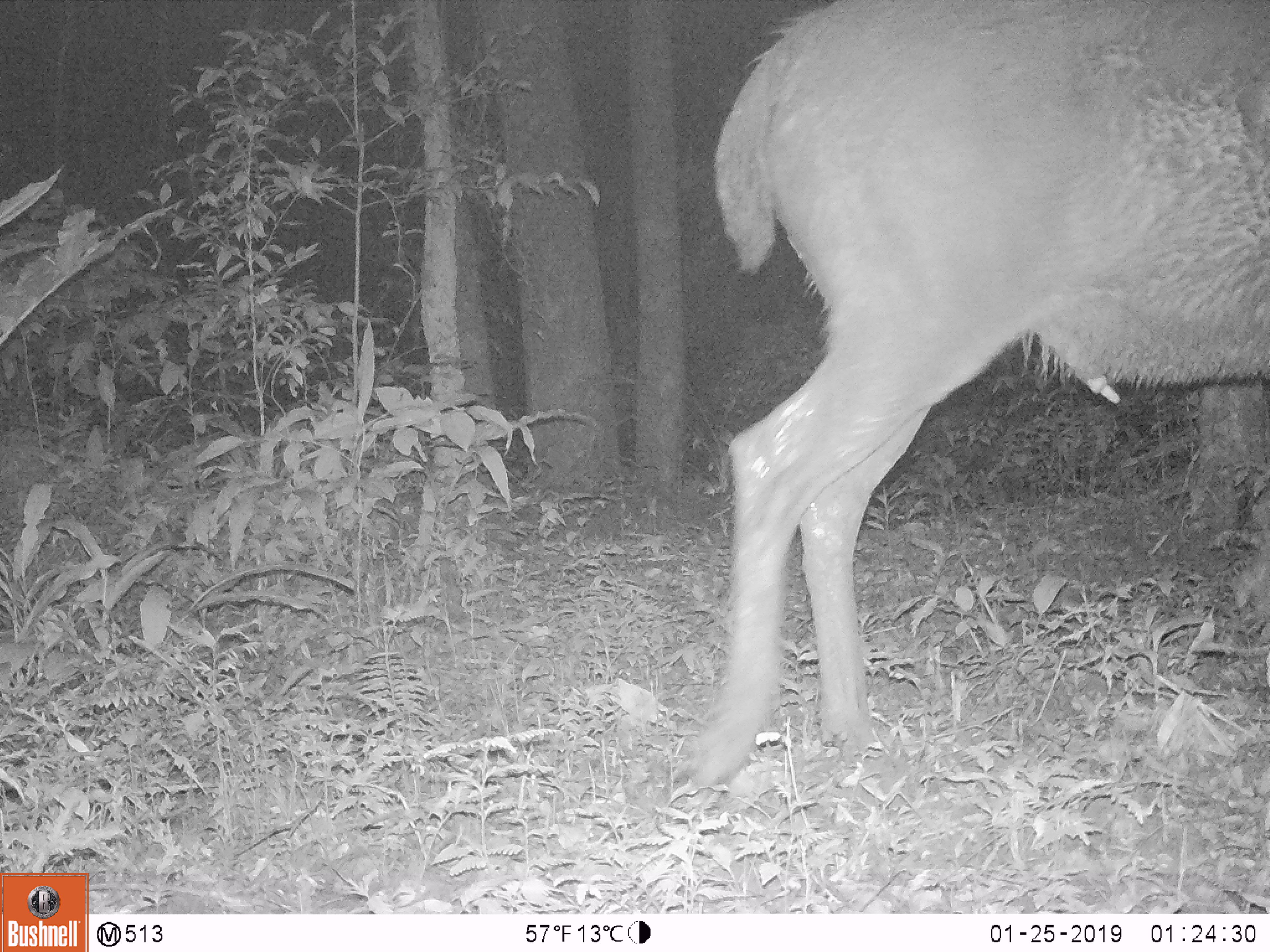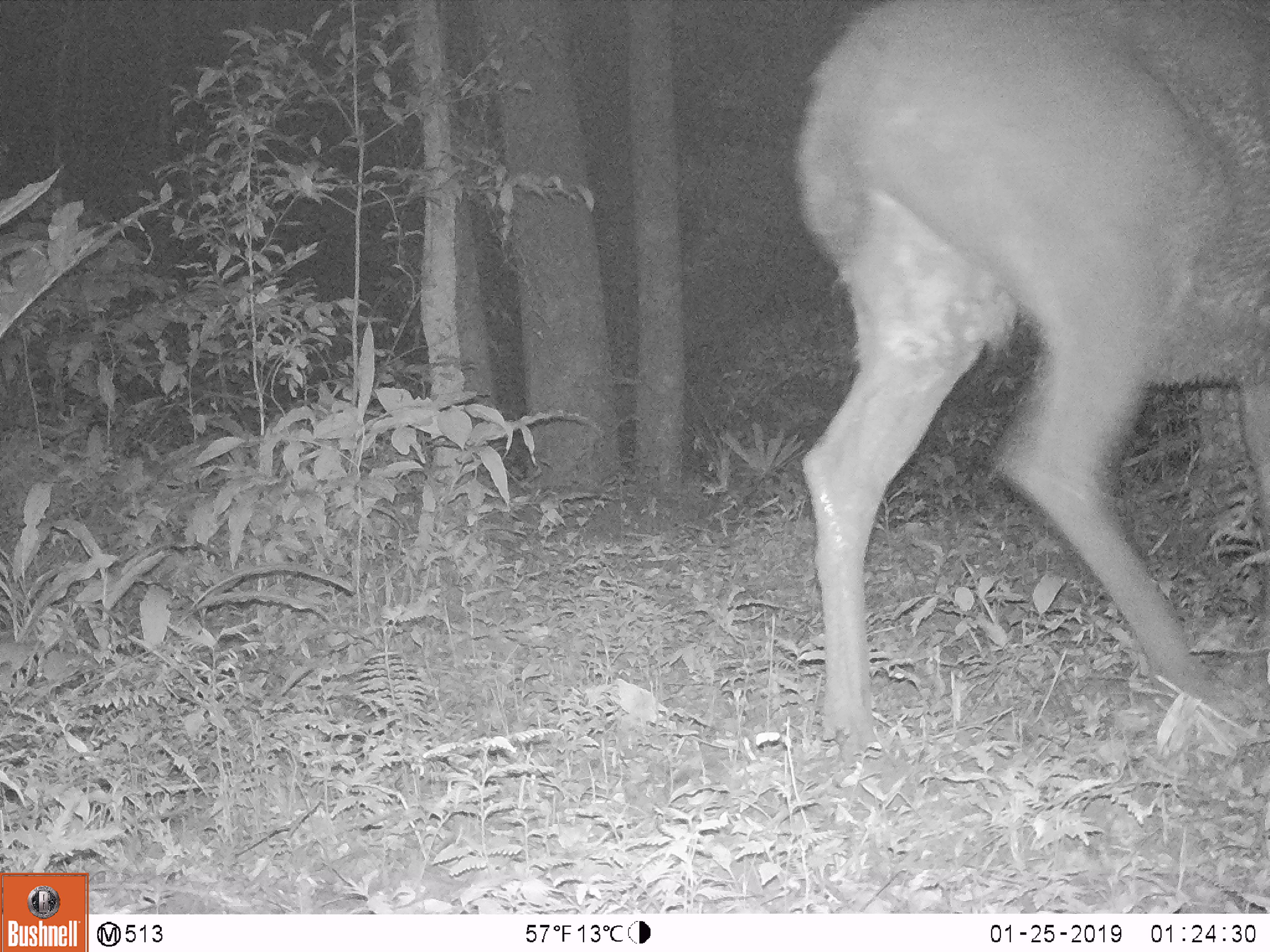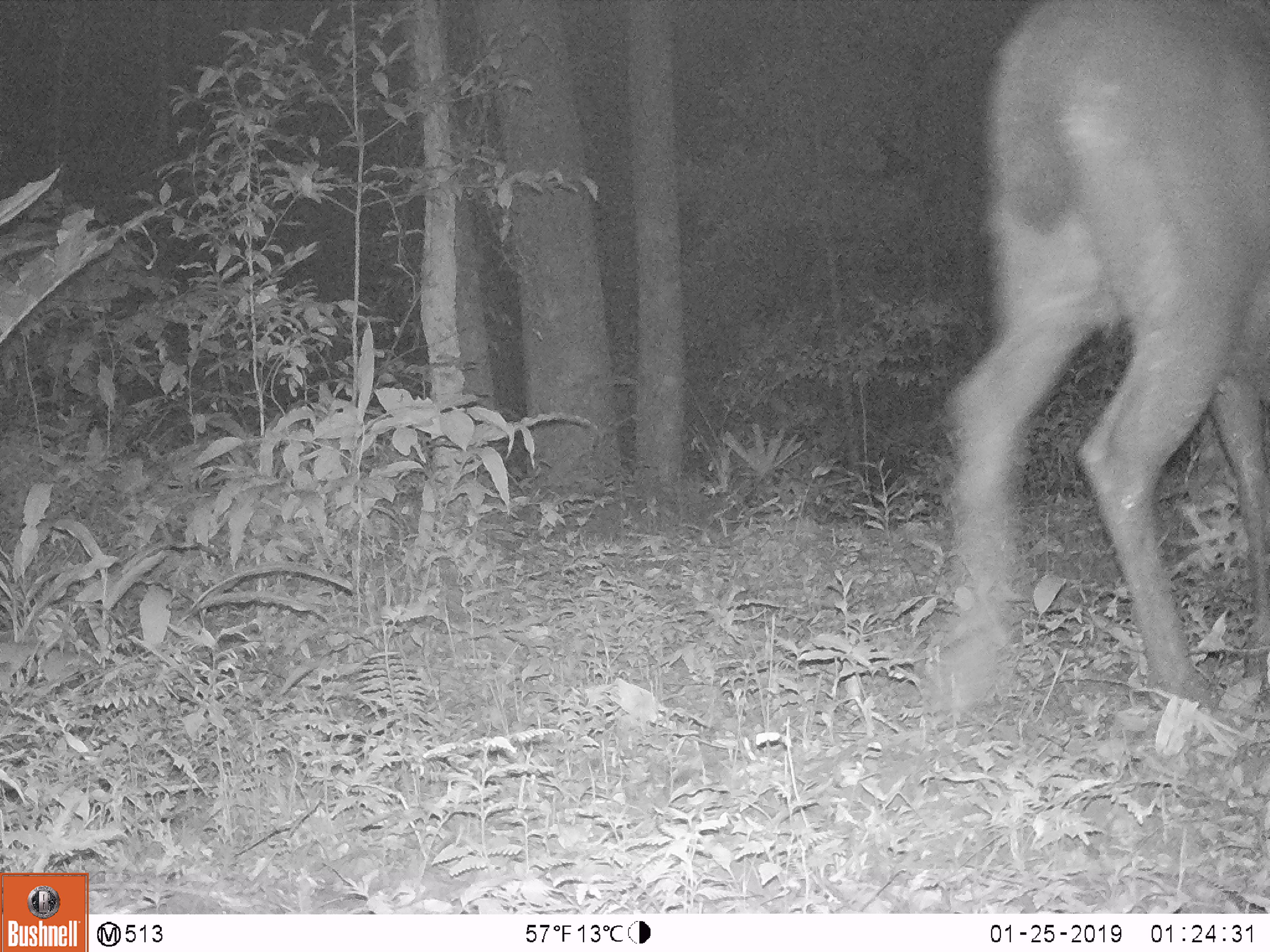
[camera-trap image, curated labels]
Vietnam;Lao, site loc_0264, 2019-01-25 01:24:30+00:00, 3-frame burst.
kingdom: Animalia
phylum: Chordata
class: Mammalia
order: Artiodactyla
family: Cervidae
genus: Rusa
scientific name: Rusa unicolor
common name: sambar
Sambar (Rusa unicolor). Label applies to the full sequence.